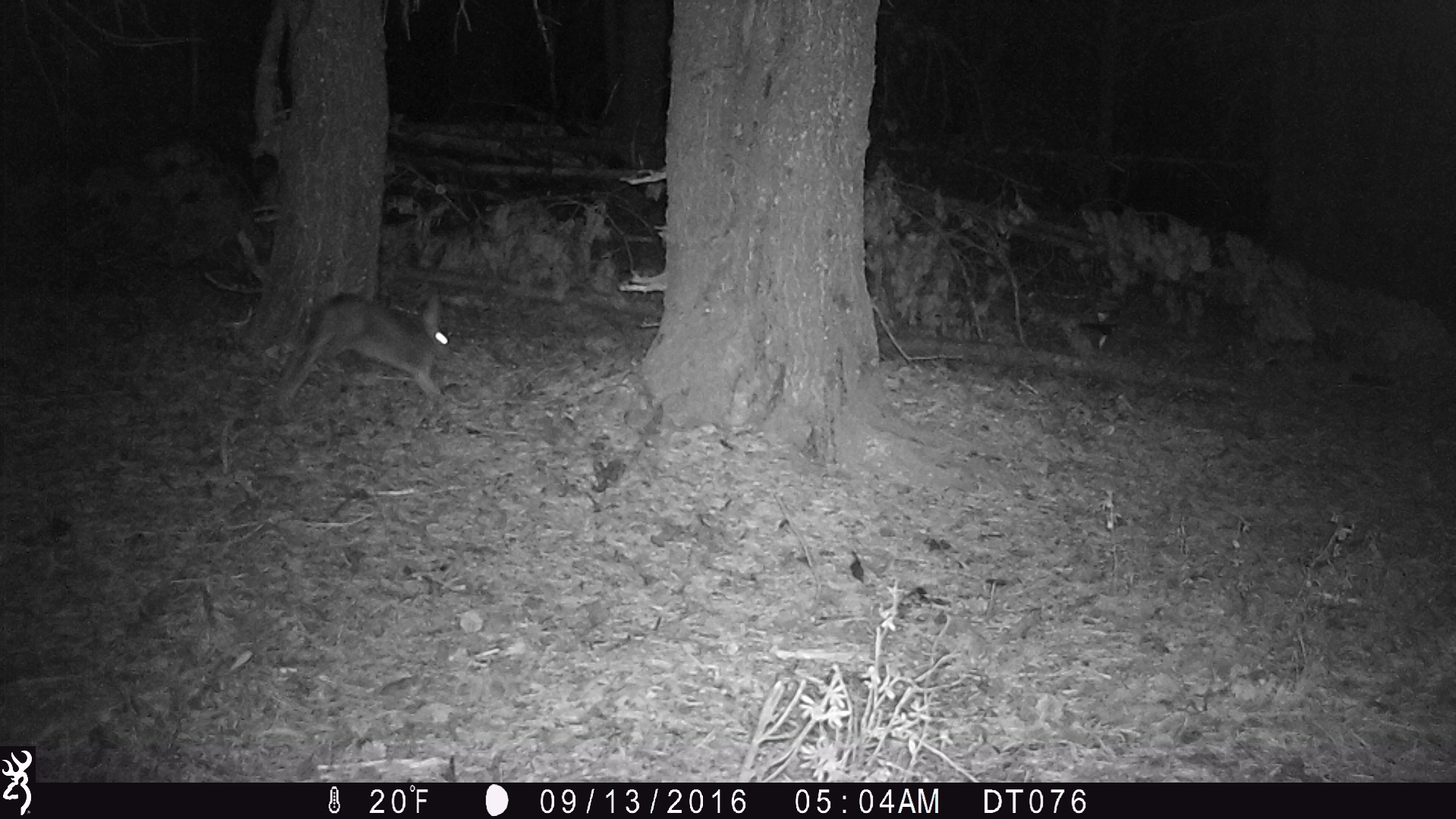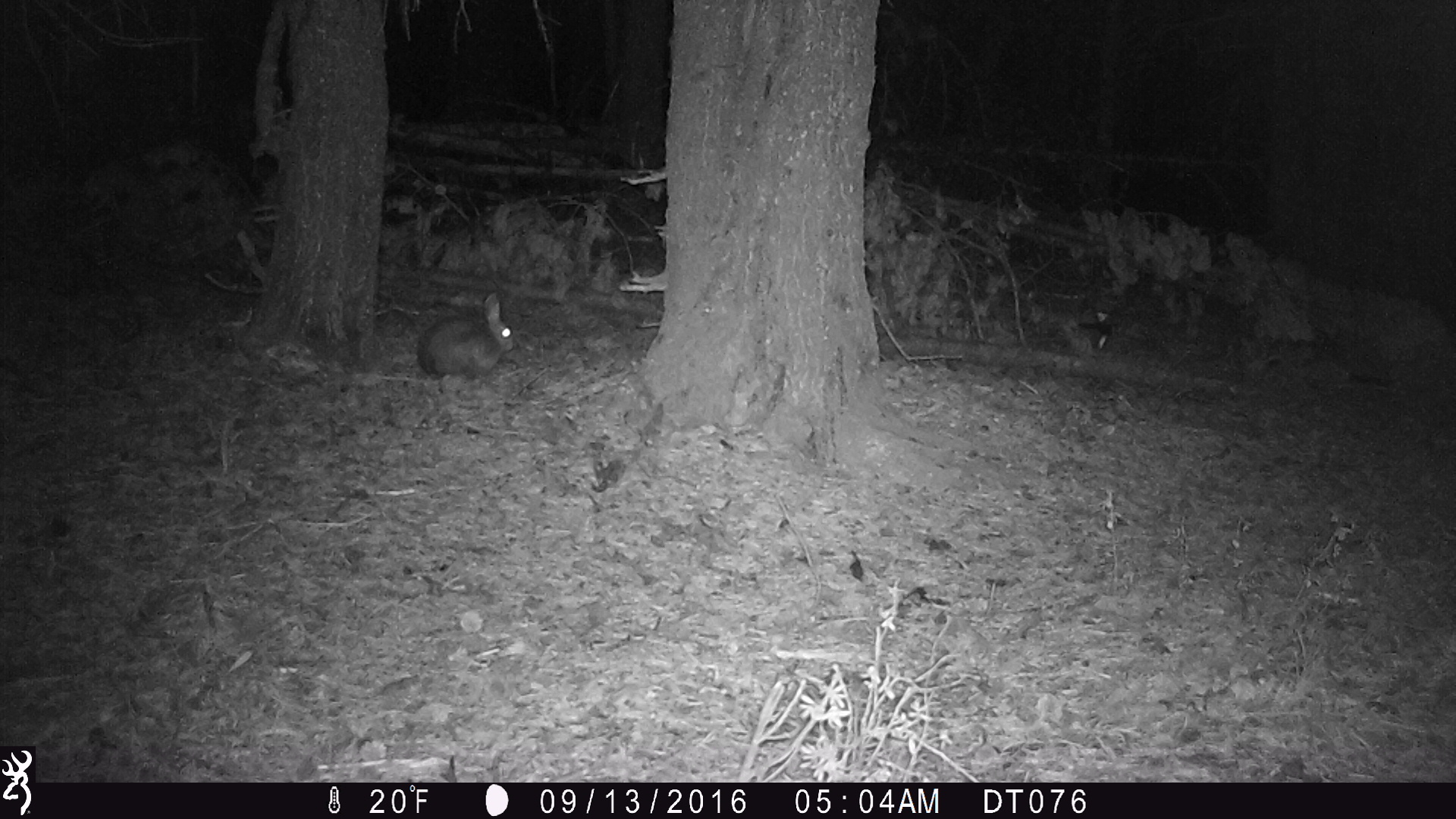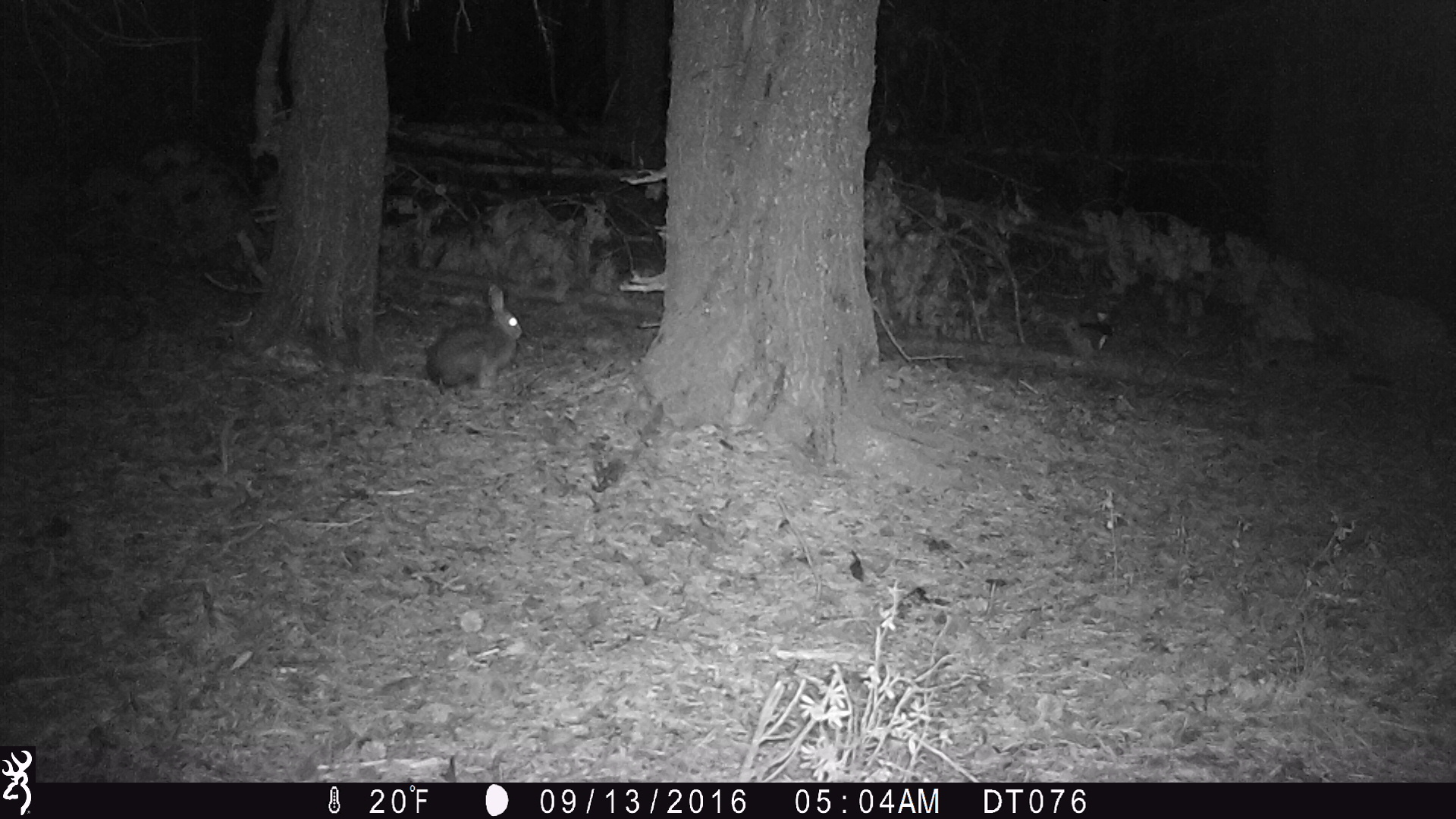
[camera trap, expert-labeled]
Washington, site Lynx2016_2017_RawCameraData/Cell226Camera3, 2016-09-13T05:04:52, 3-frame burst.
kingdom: Animalia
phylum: Chordata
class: Mammalia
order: Lagomorpha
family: Leporidae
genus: Lepus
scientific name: Lepus americanus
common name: snowshoe hare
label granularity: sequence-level